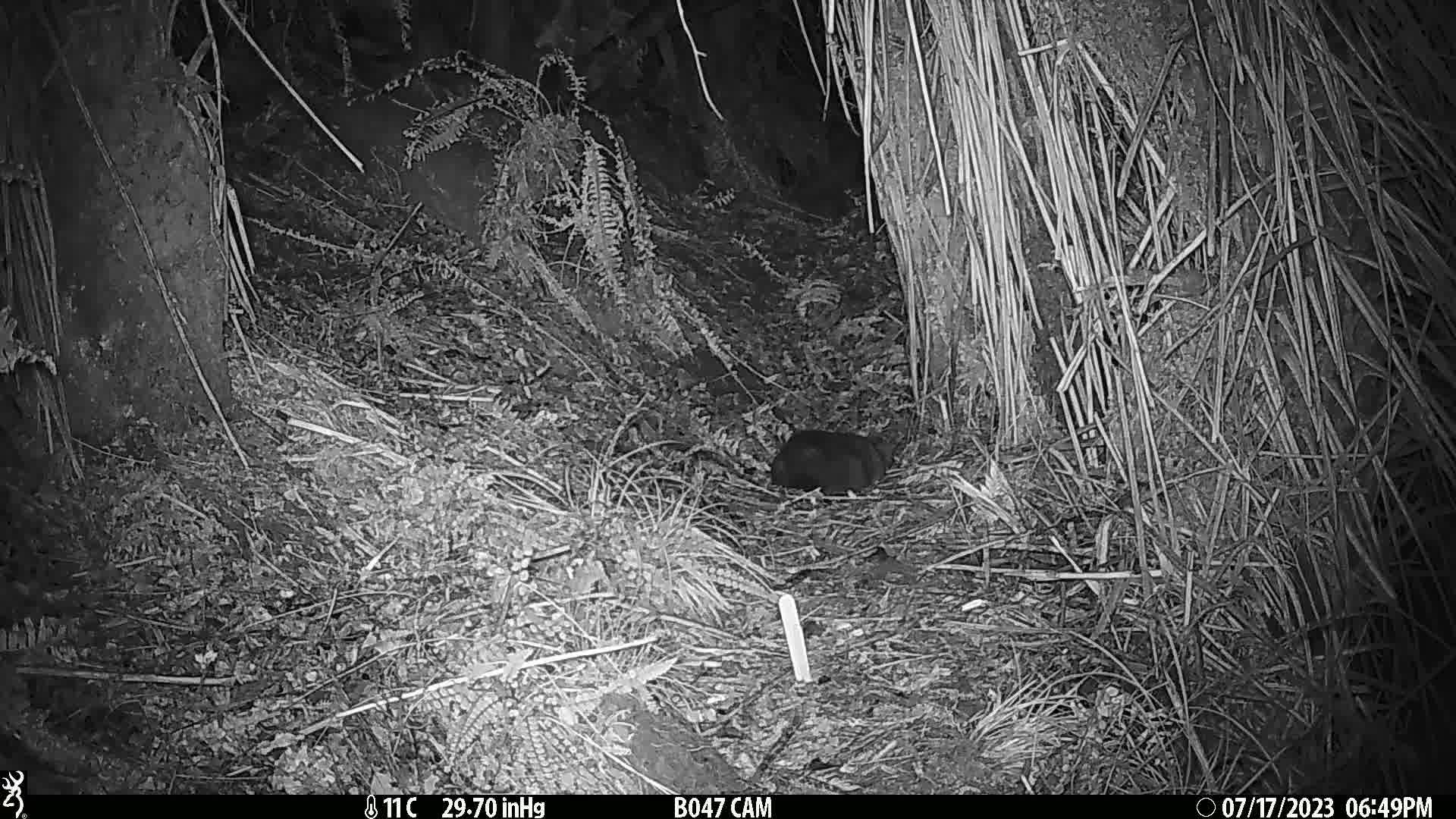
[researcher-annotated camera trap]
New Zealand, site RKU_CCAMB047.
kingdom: Animalia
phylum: Chordata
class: Mammalia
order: Diprotodontia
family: Phalangeridae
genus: Trichosurus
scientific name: Trichosurus vulpecula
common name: common brushtail possum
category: possum